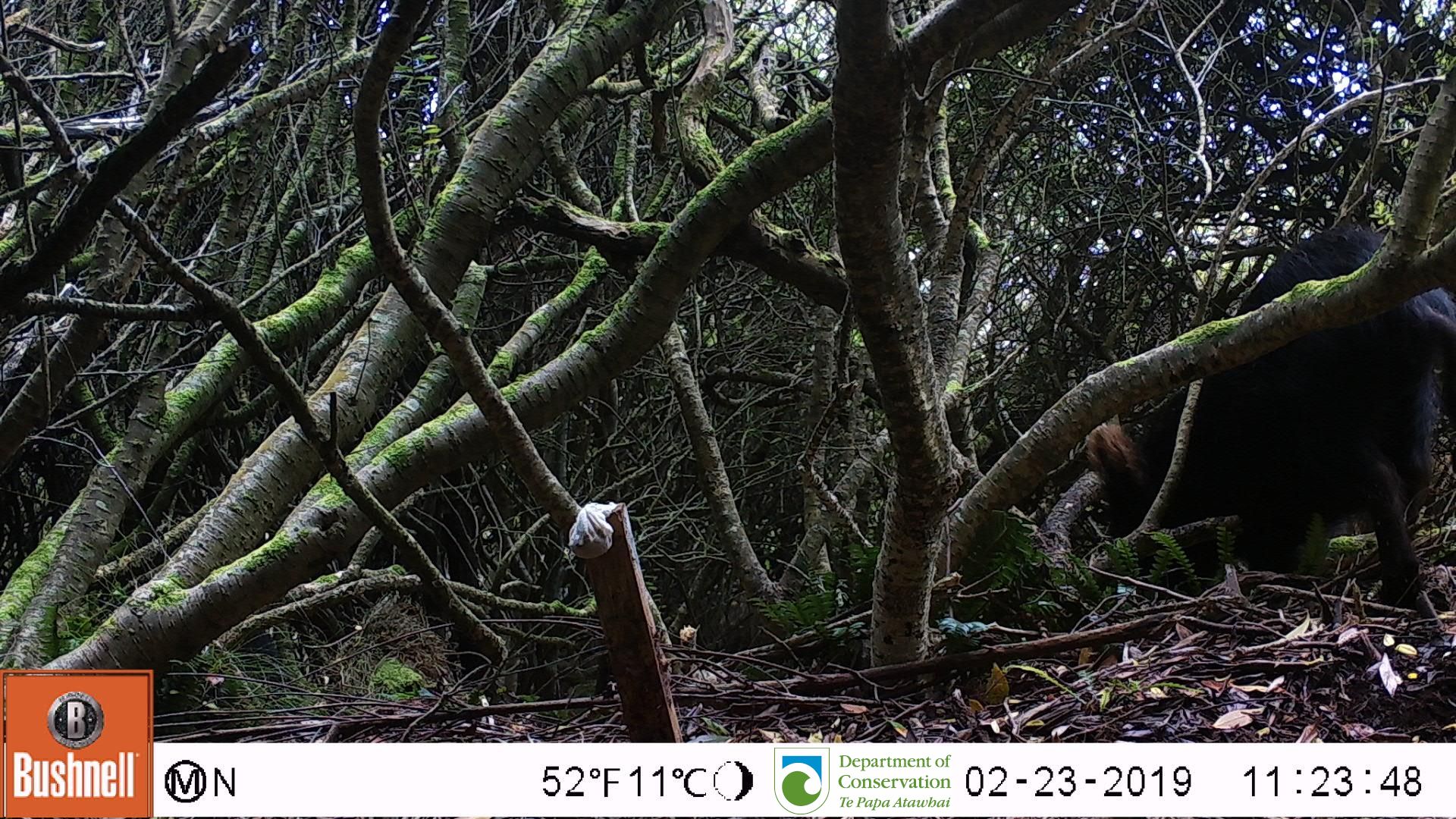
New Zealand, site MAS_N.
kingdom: Animalia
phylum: Chordata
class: Mammalia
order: Artiodactyla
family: Suidae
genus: Sus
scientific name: Sus scrofa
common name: pig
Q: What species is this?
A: Pig (Sus scrofa).